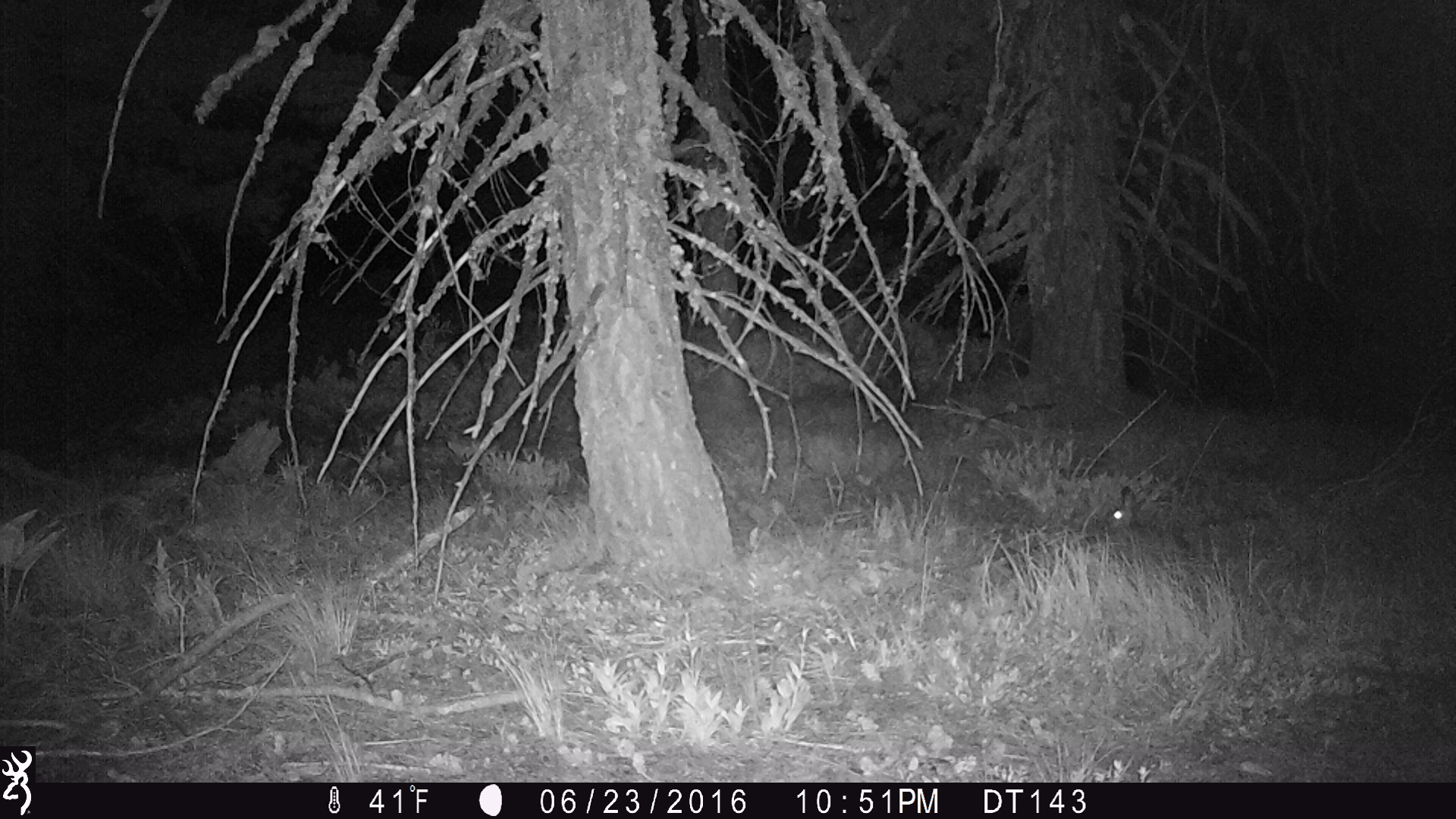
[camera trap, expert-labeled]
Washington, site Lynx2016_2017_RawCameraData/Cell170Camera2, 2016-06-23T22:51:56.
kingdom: Animalia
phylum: Chordata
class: Mammalia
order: Lagomorpha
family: Leporidae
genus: Lepus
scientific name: Lepus americanus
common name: snowshoe hare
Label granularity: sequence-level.